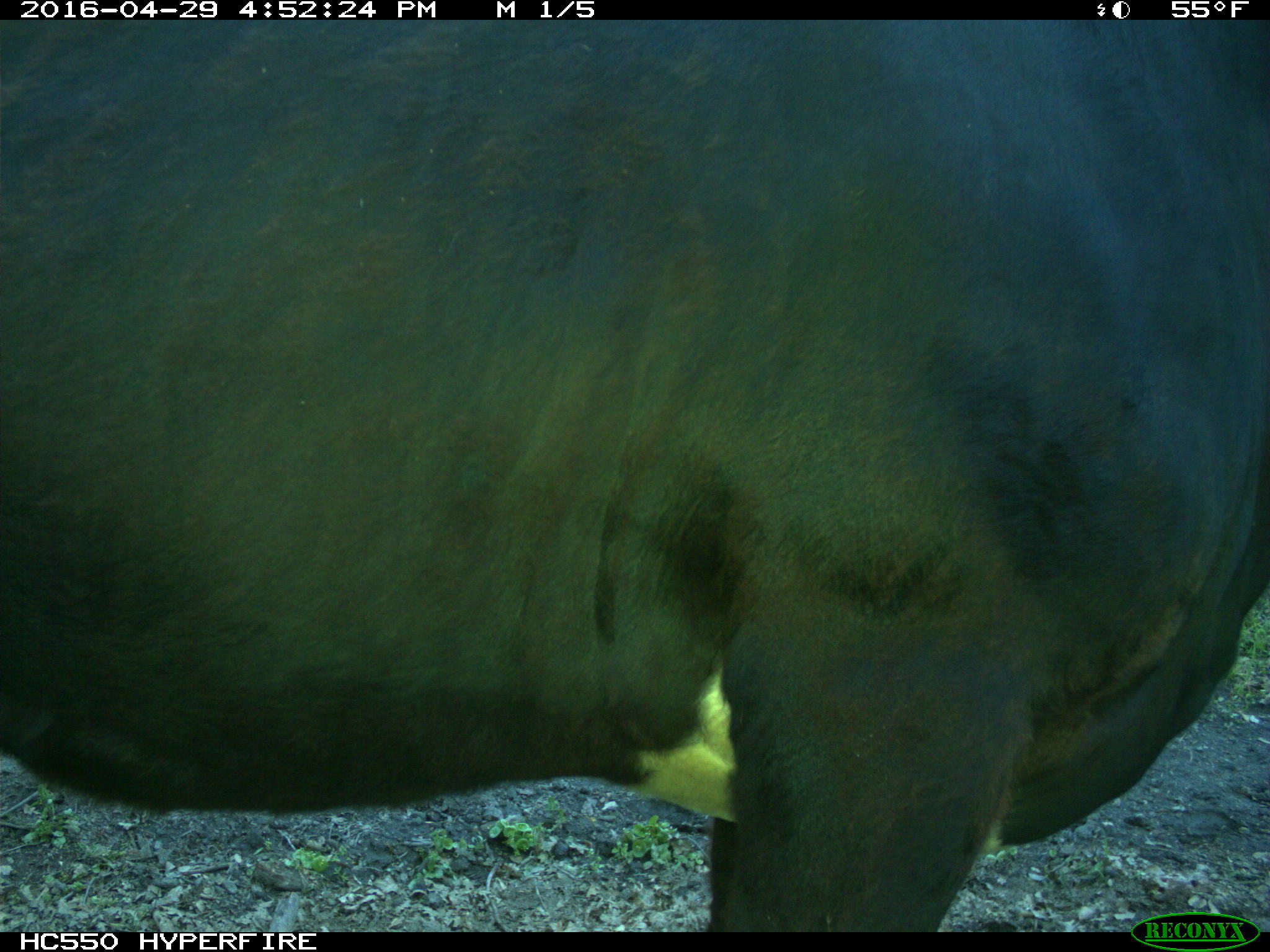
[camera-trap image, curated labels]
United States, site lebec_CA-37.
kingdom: Animalia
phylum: Chordata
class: Mammalia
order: Artiodactyla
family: Bovidae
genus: Bos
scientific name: Bos taurus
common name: domestic cow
Bos taurus (domestic cow).